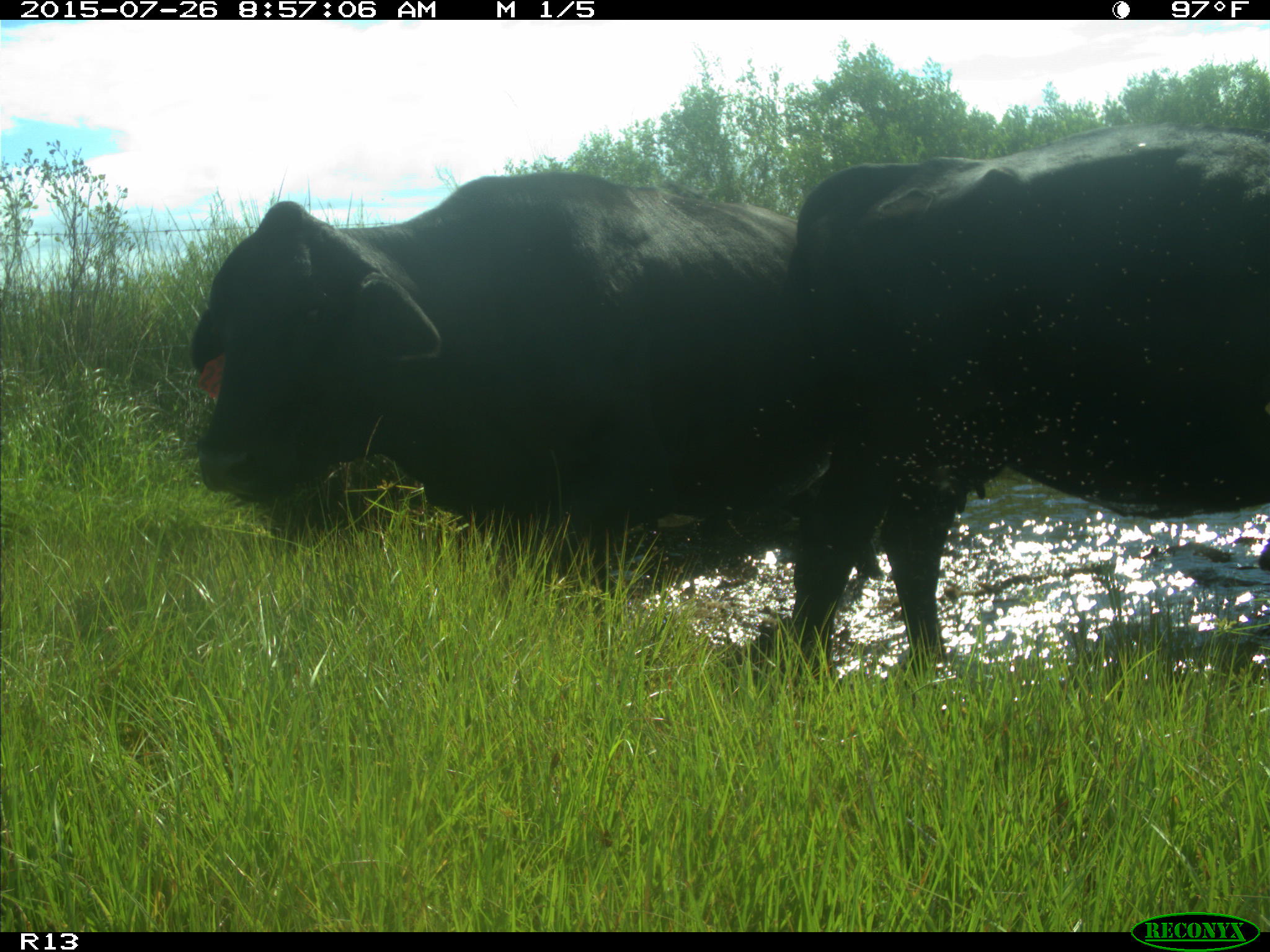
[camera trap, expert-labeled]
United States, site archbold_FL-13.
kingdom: Animalia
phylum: Chordata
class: Mammalia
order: Artiodactyla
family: Bovidae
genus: Bos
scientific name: Bos taurus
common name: domestic cow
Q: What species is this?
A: Bos taurus (domestic cow).